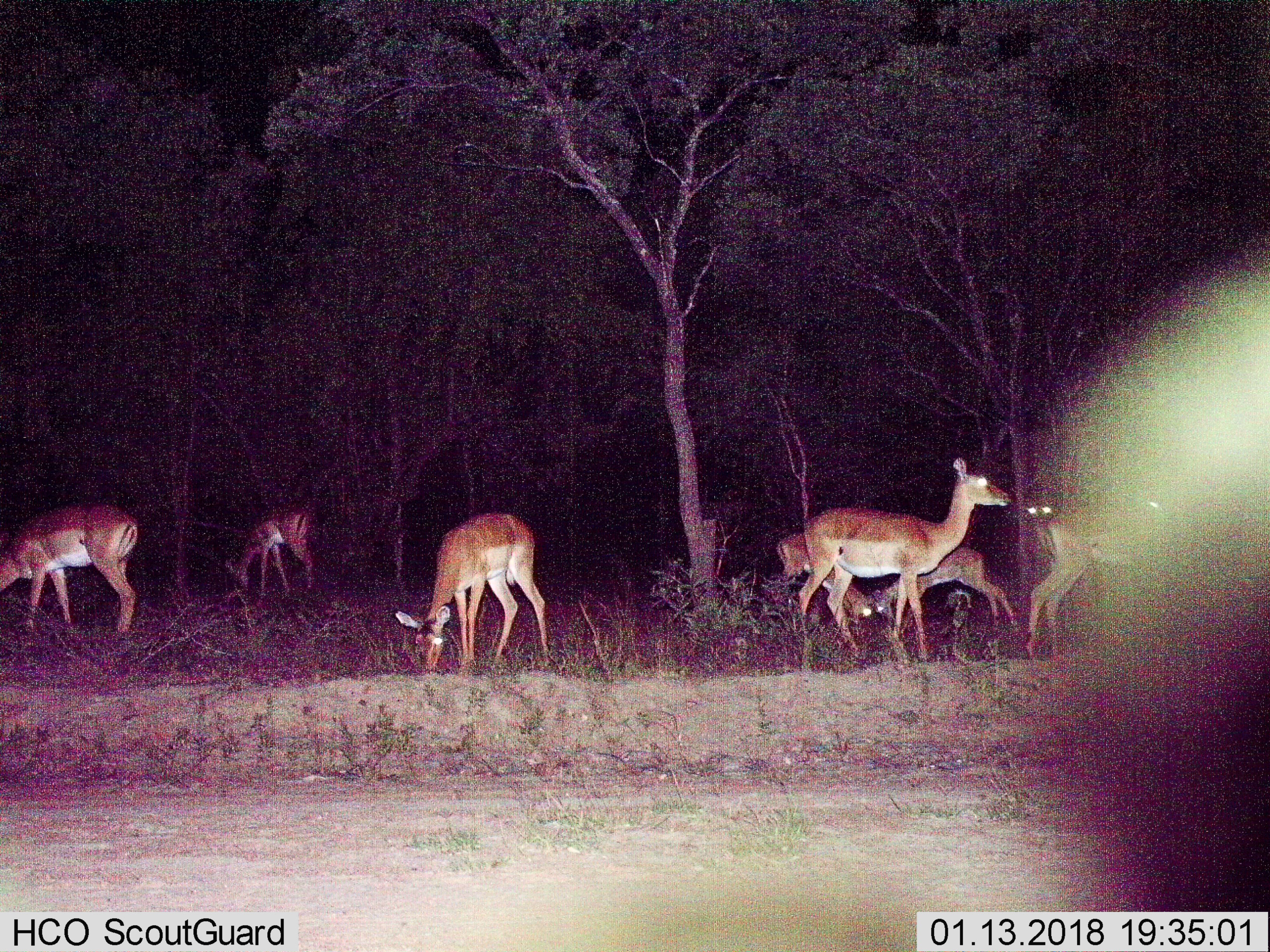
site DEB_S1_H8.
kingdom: Animalia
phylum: Chordata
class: Mammalia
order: Artiodactyla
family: Bovidae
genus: Aepyceros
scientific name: Aepyceros melampus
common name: impala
Impala (Aepyceros melampus), count 8. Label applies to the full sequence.